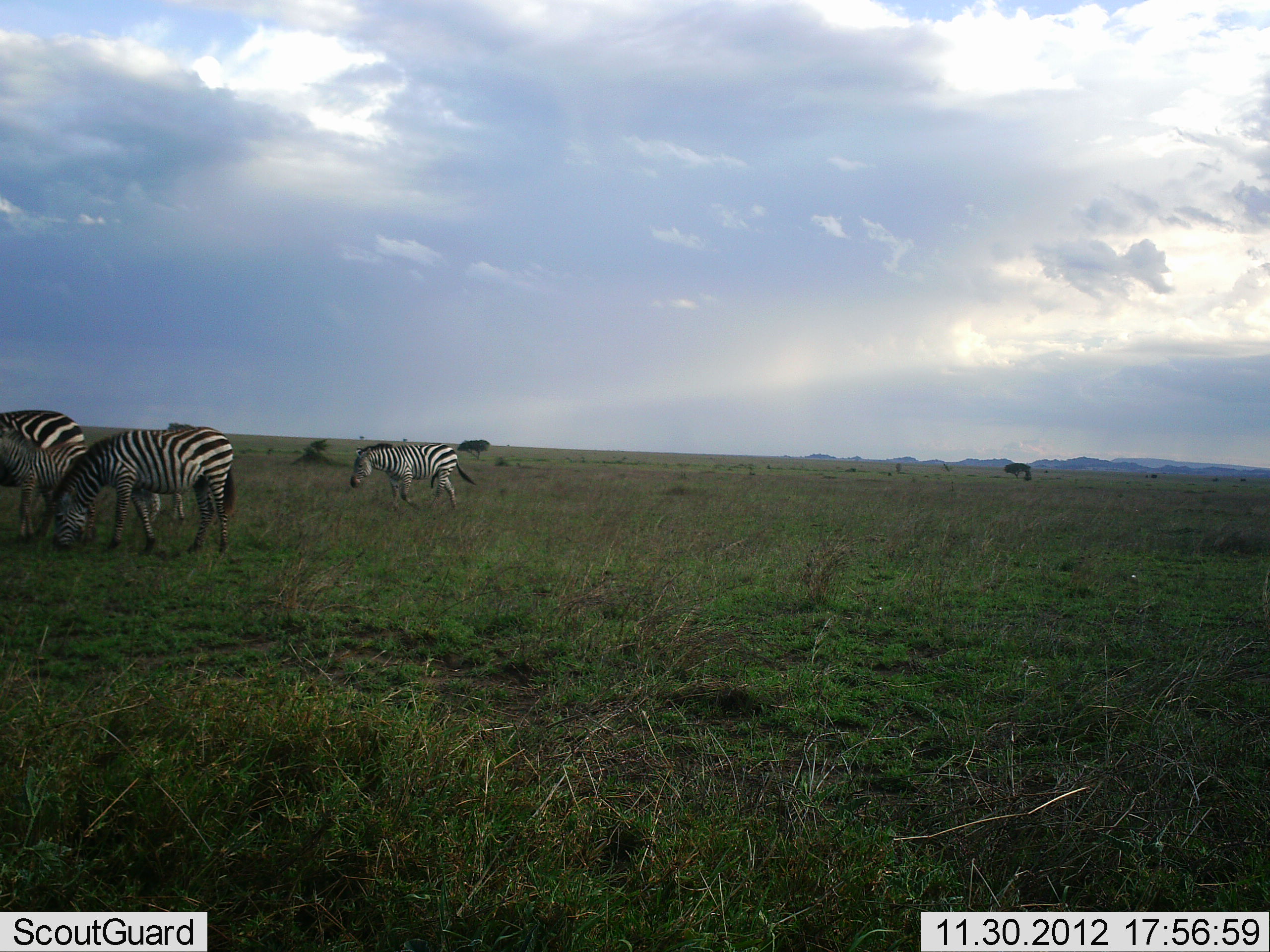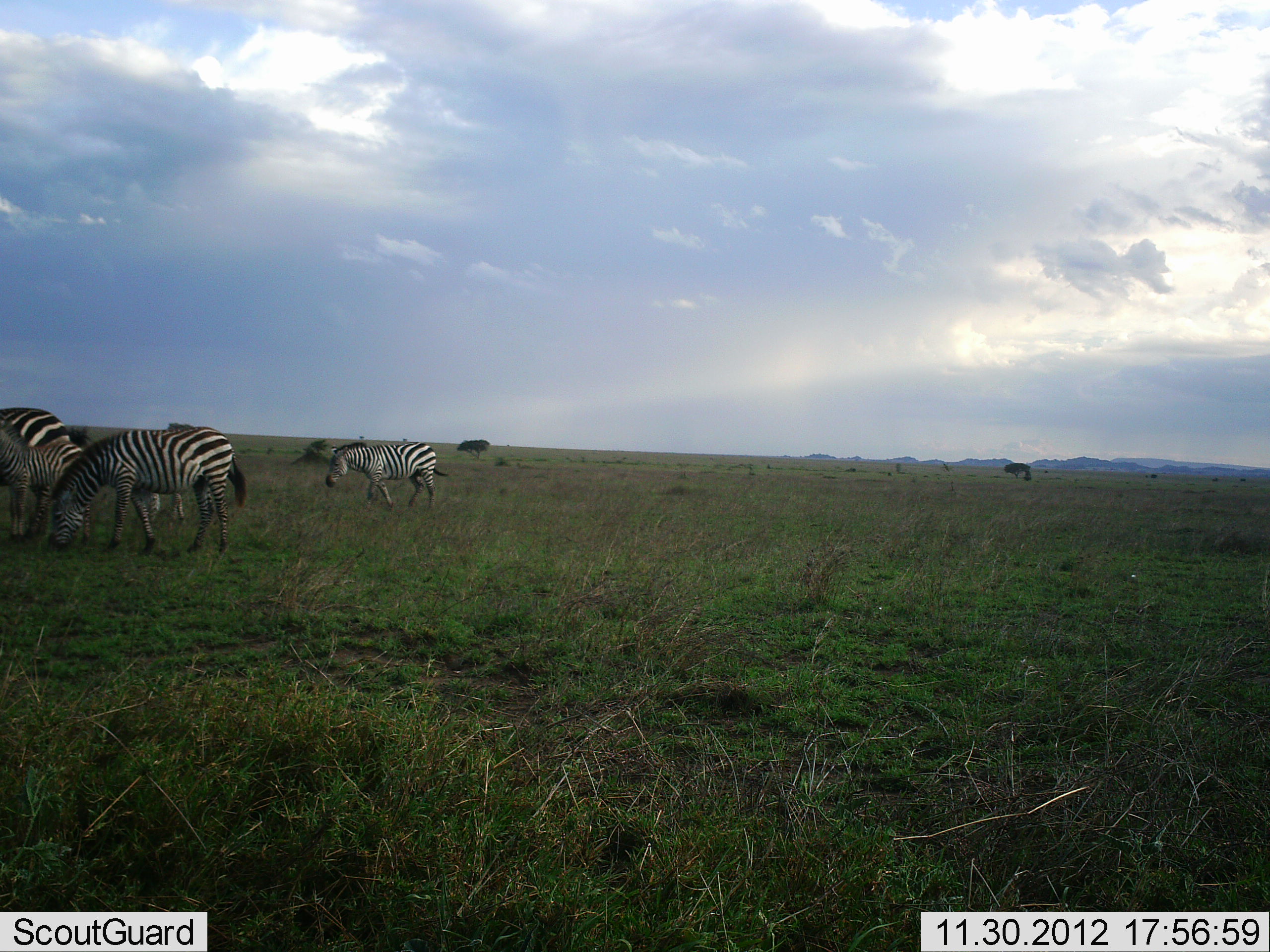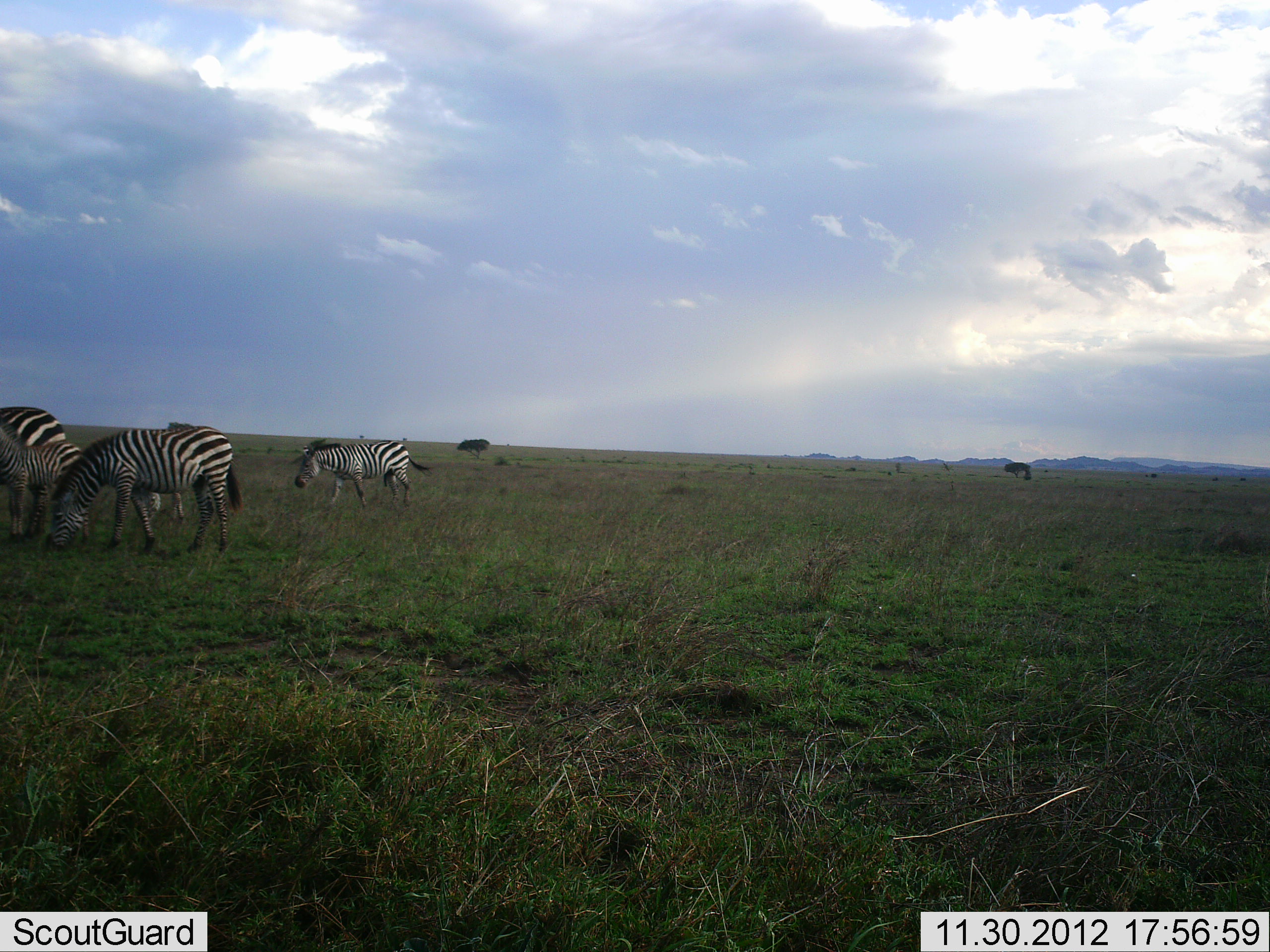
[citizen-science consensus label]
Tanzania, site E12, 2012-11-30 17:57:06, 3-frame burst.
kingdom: Animalia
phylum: Chordata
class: Mammalia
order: Perissodactyla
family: Equidae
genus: Equus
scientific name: Equus quagga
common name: plains zebra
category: zebra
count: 5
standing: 60%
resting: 0%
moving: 70%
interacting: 0%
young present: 30%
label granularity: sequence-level